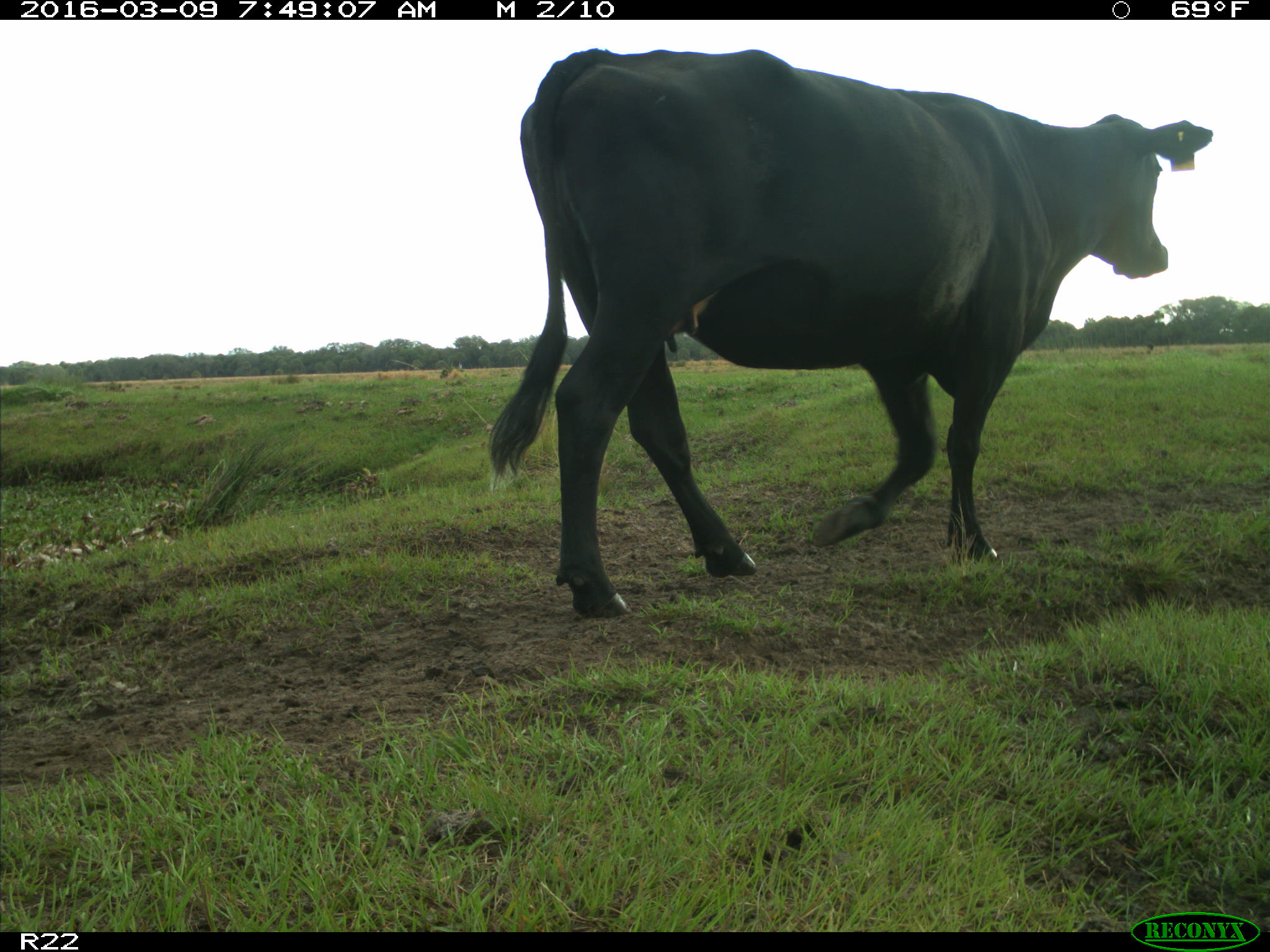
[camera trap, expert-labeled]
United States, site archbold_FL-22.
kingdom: Animalia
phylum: Chordata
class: Mammalia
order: Artiodactyla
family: Bovidae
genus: Bos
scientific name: Bos taurus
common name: domestic cow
Bos taurus (domestic cow).